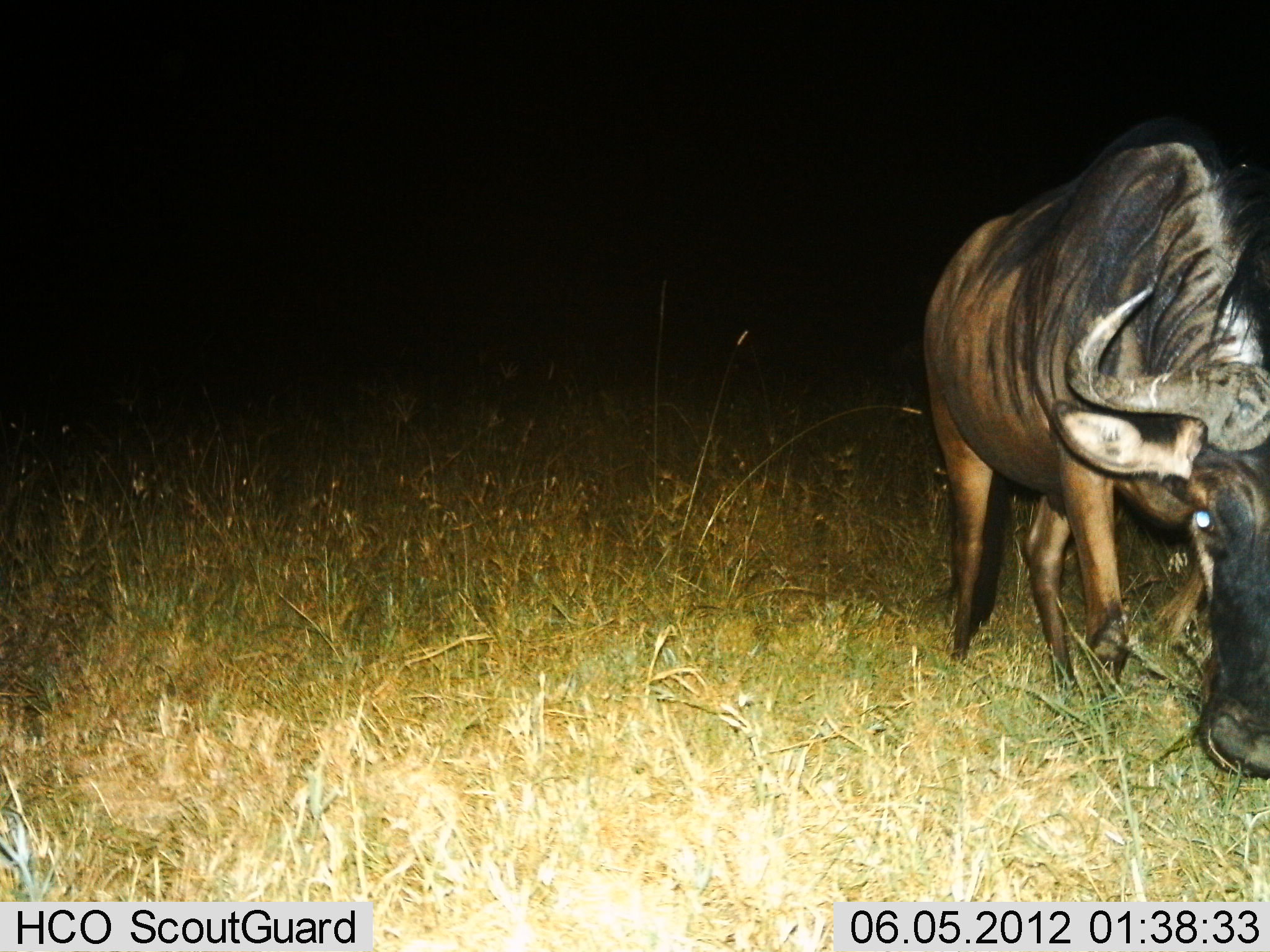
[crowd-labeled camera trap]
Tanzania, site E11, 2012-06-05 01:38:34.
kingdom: Animalia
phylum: Chordata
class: Mammalia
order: Artiodactyla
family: Bovidae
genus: Connochaetes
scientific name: Connochaetes taurinus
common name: blue wildebeest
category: wildebeest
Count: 1.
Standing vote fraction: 40%.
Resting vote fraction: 0%.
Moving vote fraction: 20%.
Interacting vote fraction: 0%.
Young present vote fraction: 0%.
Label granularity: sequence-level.